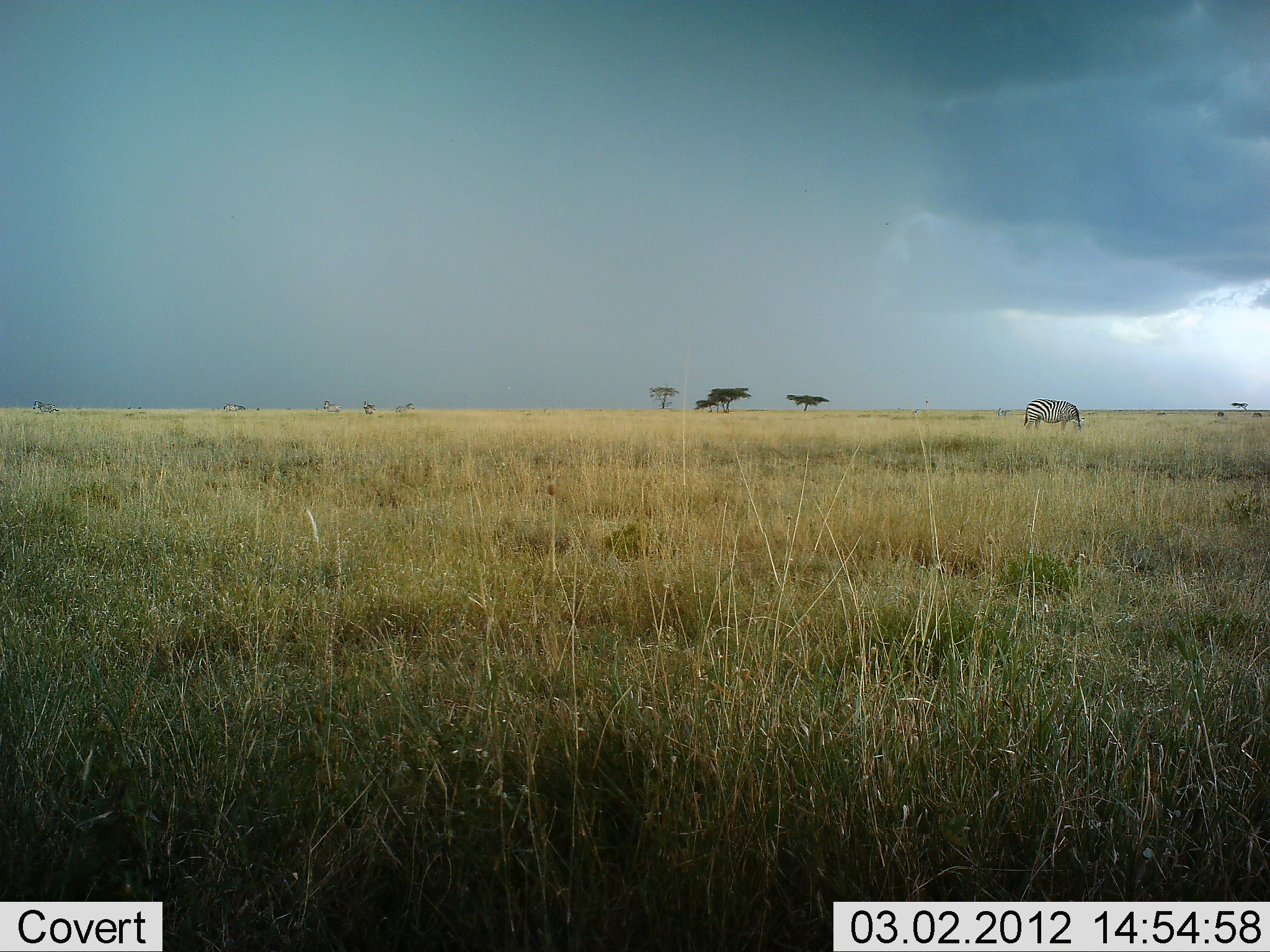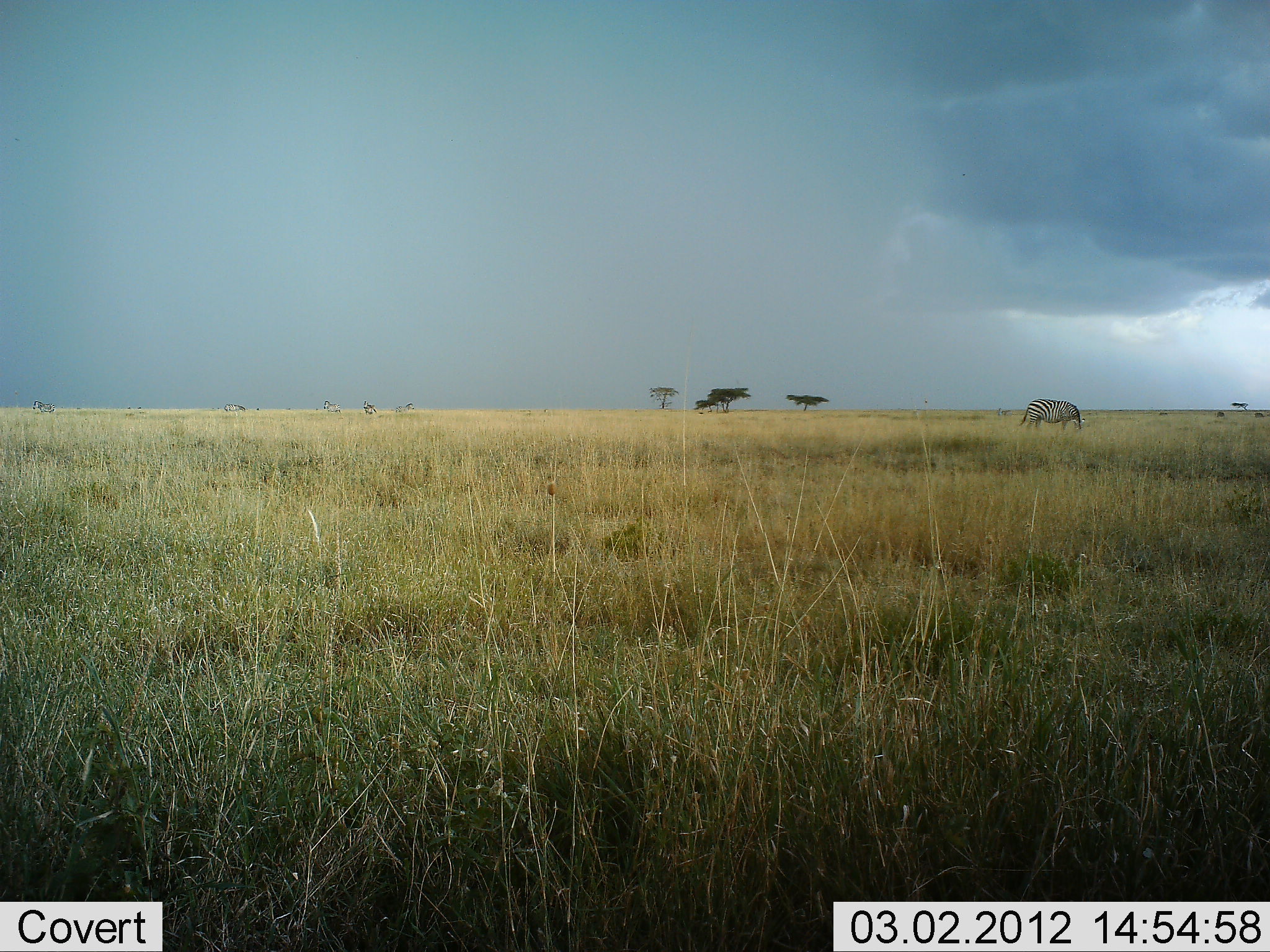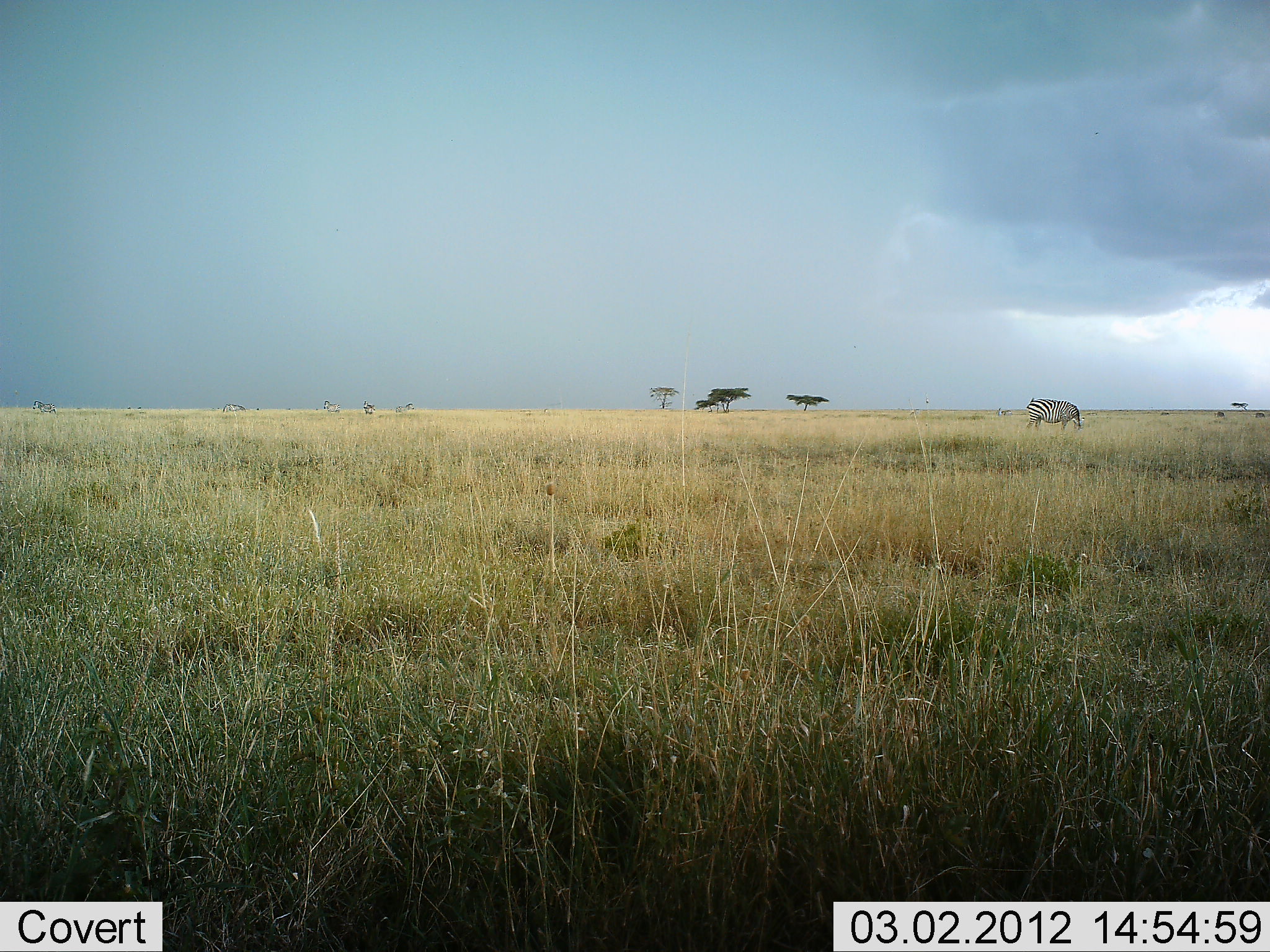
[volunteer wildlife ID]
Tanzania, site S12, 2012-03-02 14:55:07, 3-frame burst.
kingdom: Animalia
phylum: Chordata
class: Mammalia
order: Perissodactyla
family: Equidae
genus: Equus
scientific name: Equus quagga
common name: plains zebra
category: zebra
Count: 1.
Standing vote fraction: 50%.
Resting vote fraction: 0%.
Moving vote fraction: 0%.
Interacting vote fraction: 0%.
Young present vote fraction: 0%.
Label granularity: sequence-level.